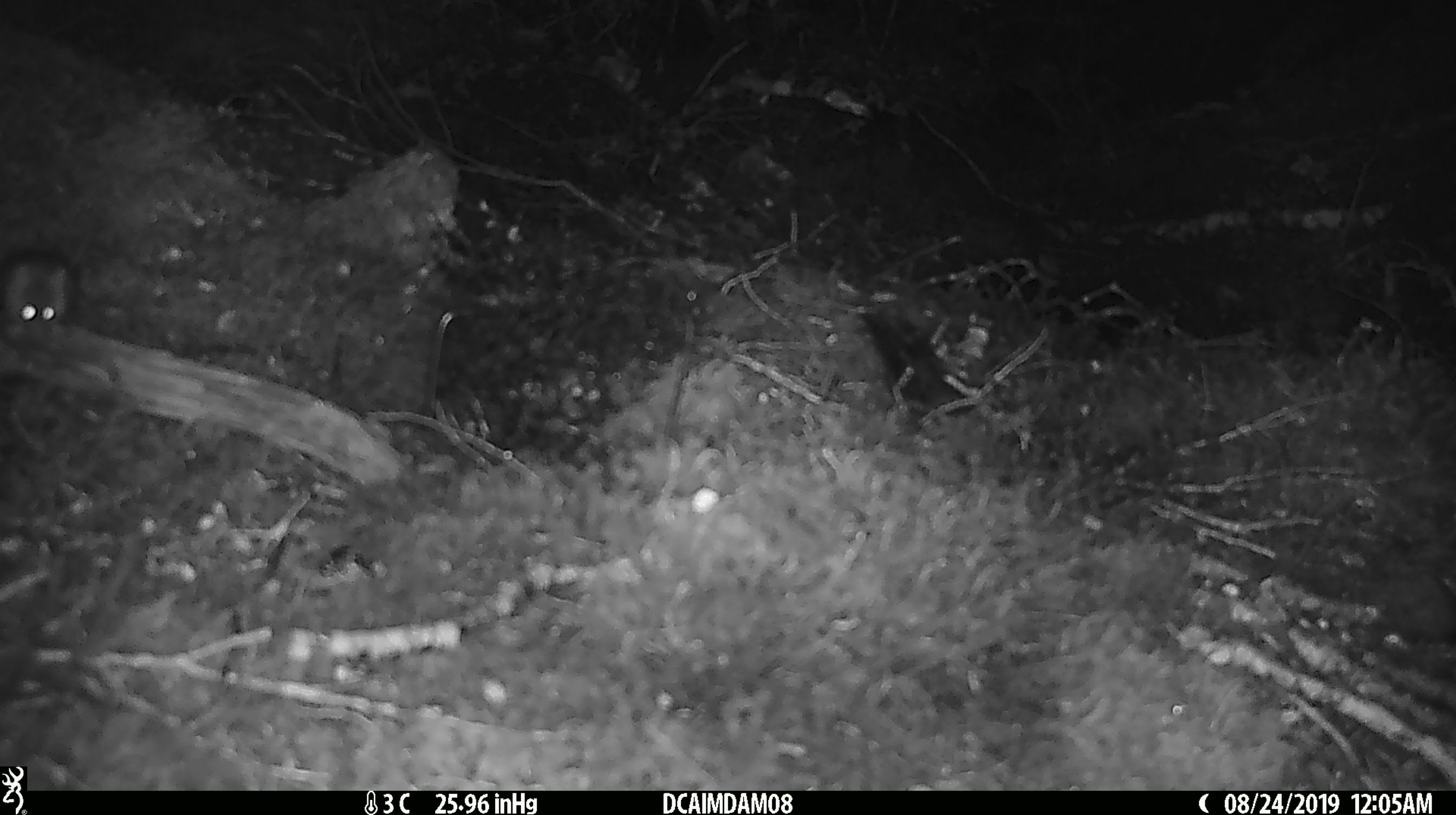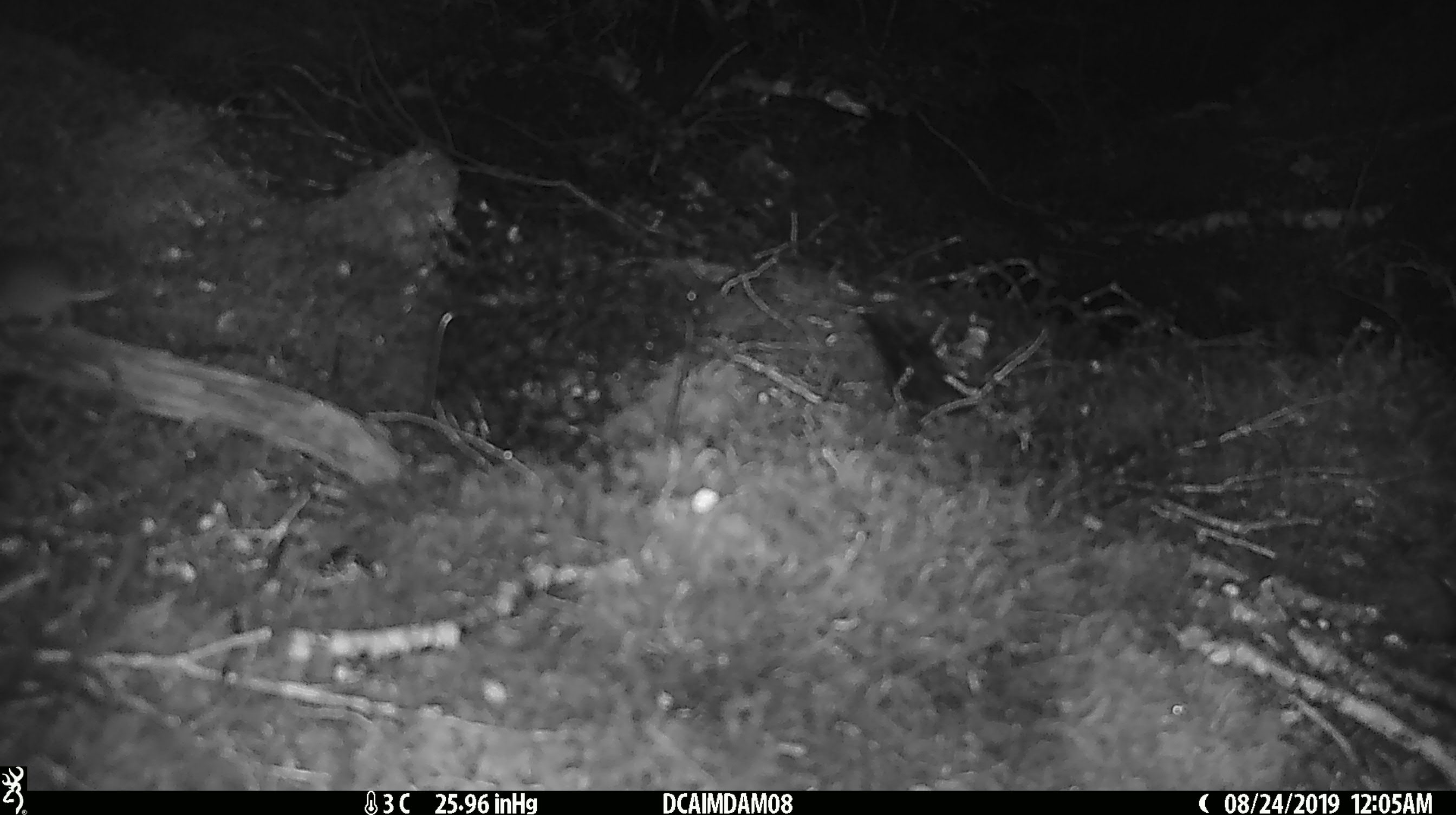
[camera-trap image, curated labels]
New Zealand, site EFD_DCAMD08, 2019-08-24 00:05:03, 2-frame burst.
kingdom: Animalia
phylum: Chordata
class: Mammalia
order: Rodentia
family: Muridae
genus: Mus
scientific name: Mus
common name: mouse